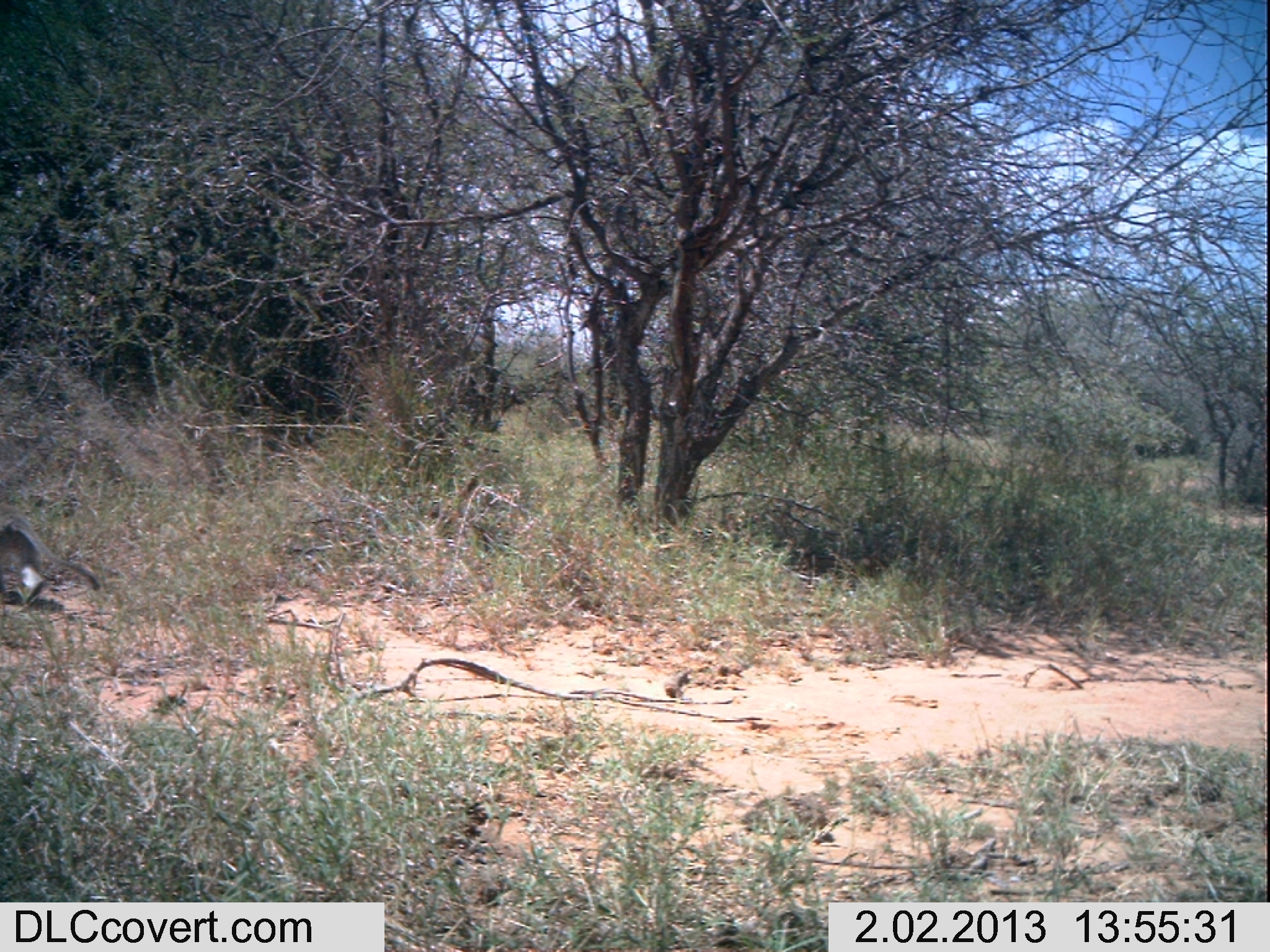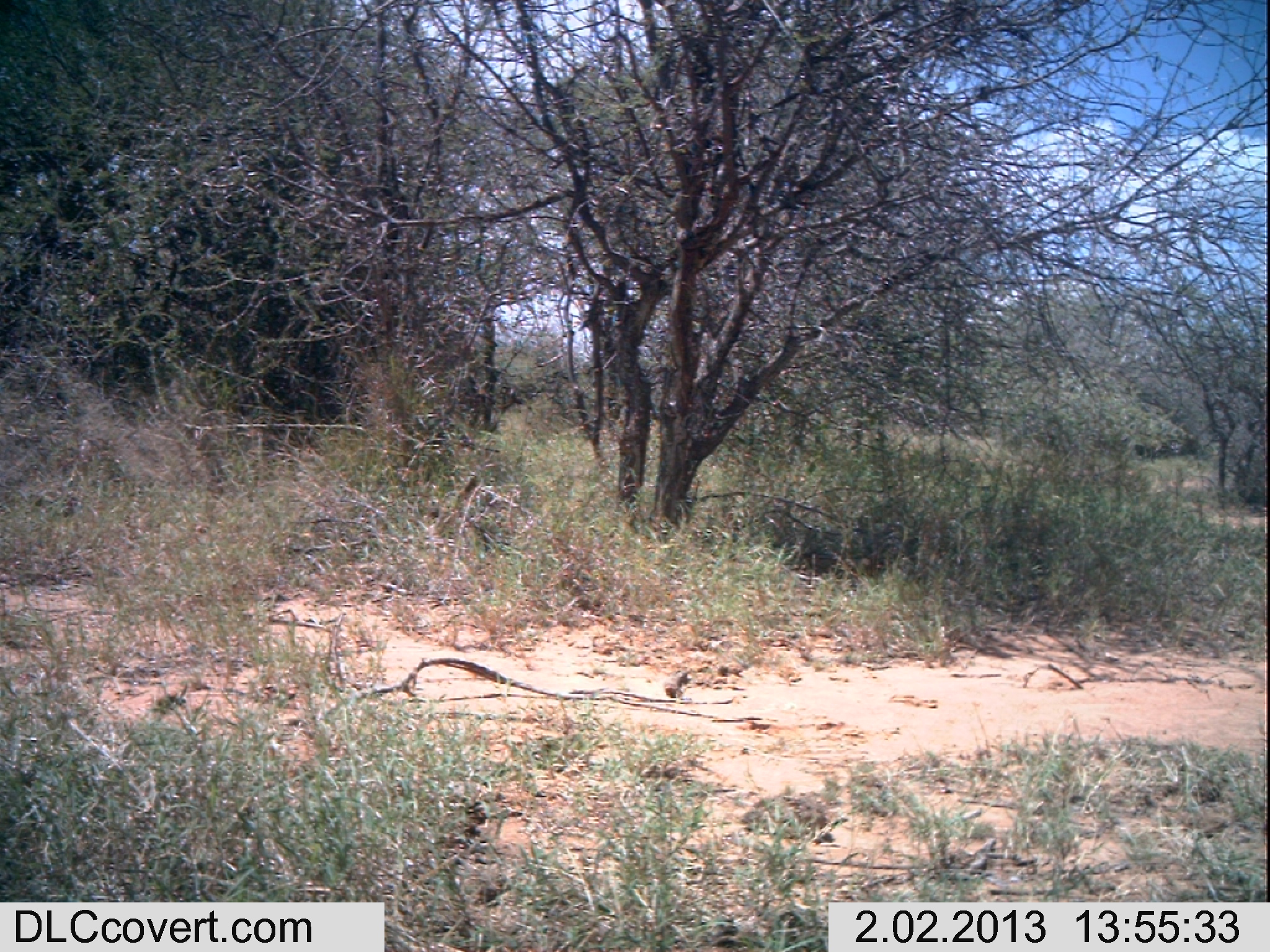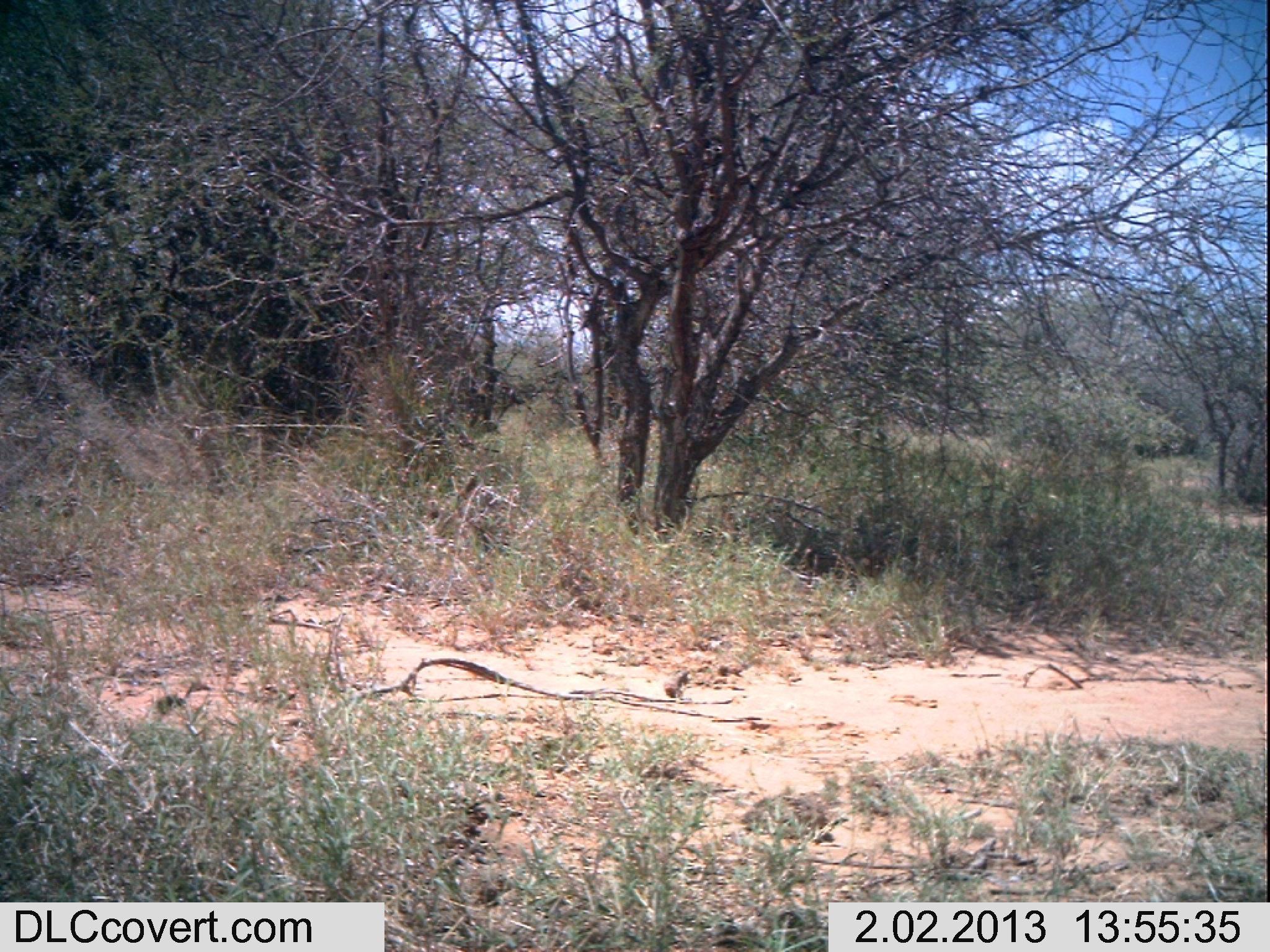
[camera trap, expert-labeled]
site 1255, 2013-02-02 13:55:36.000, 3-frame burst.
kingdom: Animalia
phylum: Chordata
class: Mammalia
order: Primates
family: Cercopithecidae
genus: Chlorocebus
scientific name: Chlorocebus pygerythrus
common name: vervet monkey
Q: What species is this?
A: Chlorocebus pygerythrus (vervet monkey).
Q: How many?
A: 1.